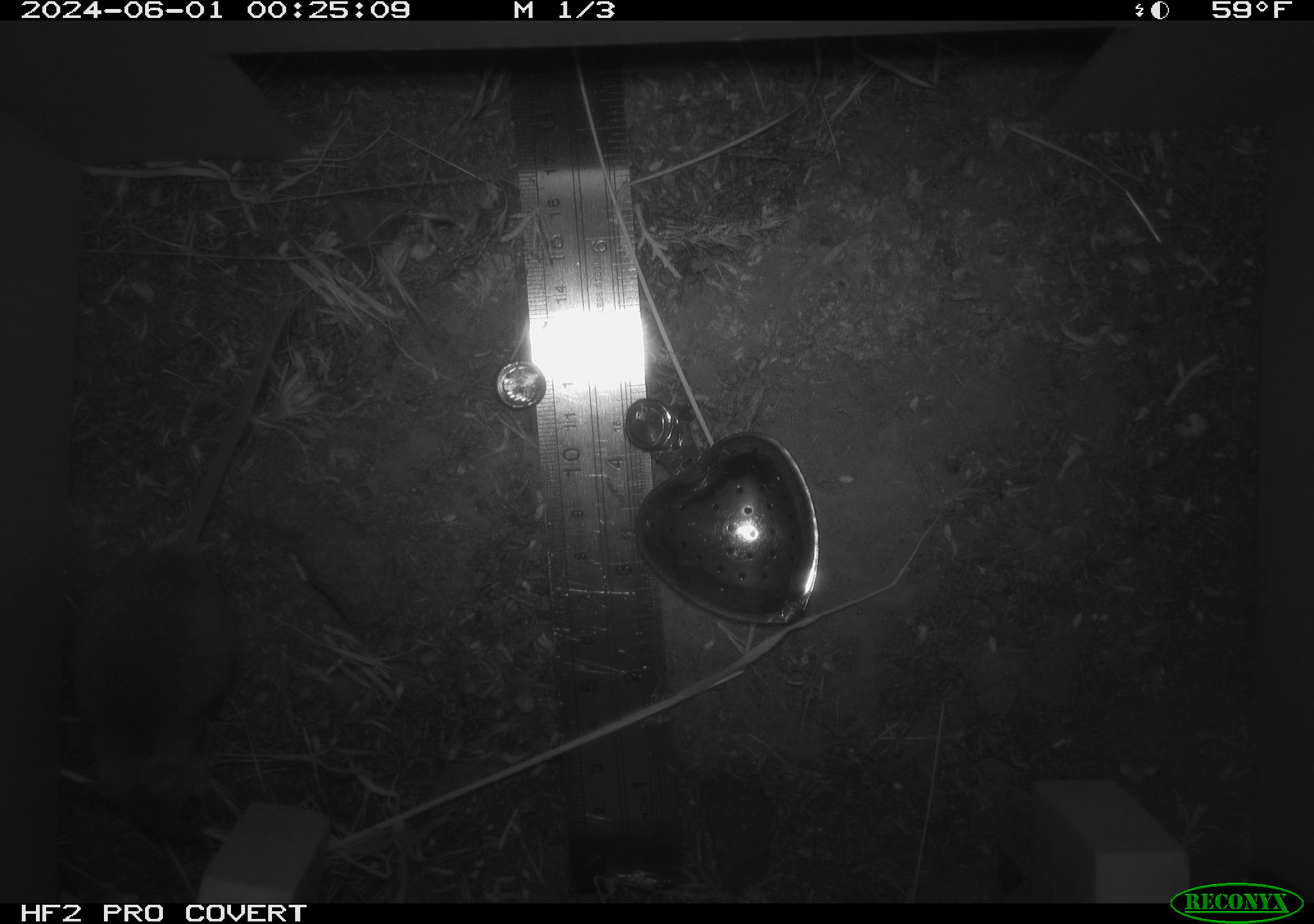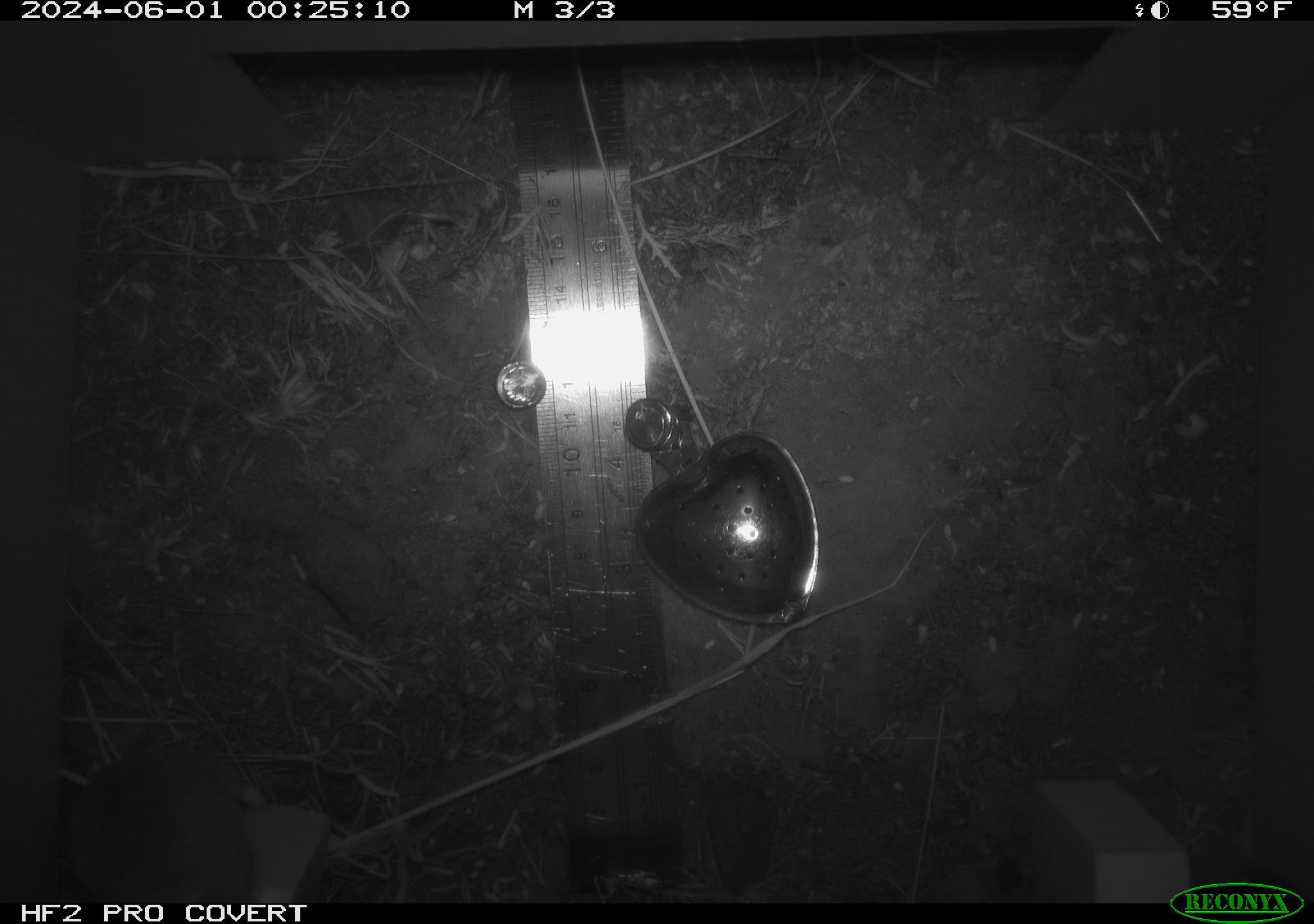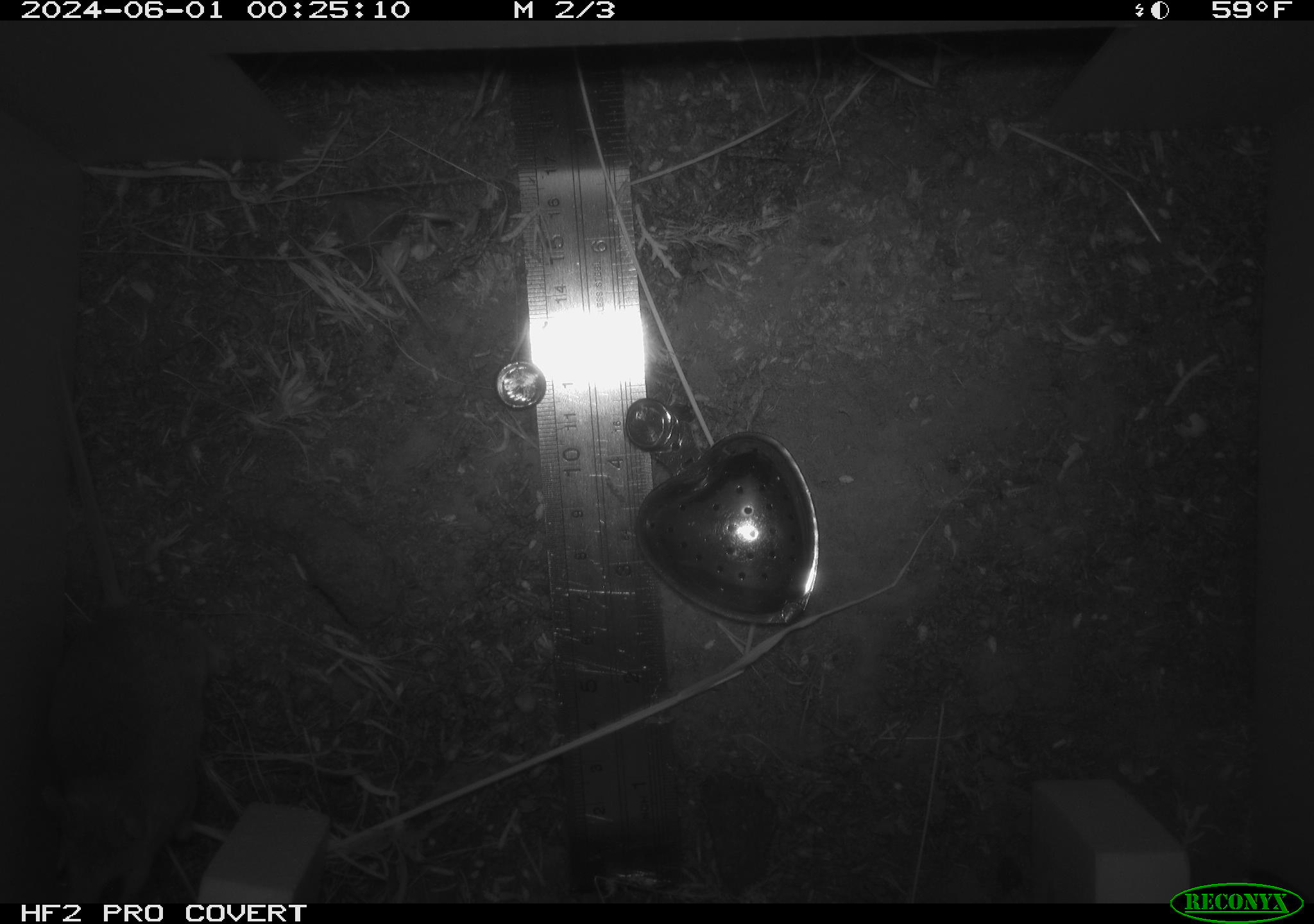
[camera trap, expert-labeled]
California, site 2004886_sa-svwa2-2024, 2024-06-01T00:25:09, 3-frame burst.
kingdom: Animalia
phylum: Chordata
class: Mammalia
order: Rodentia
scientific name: Rodentia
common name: mouse species